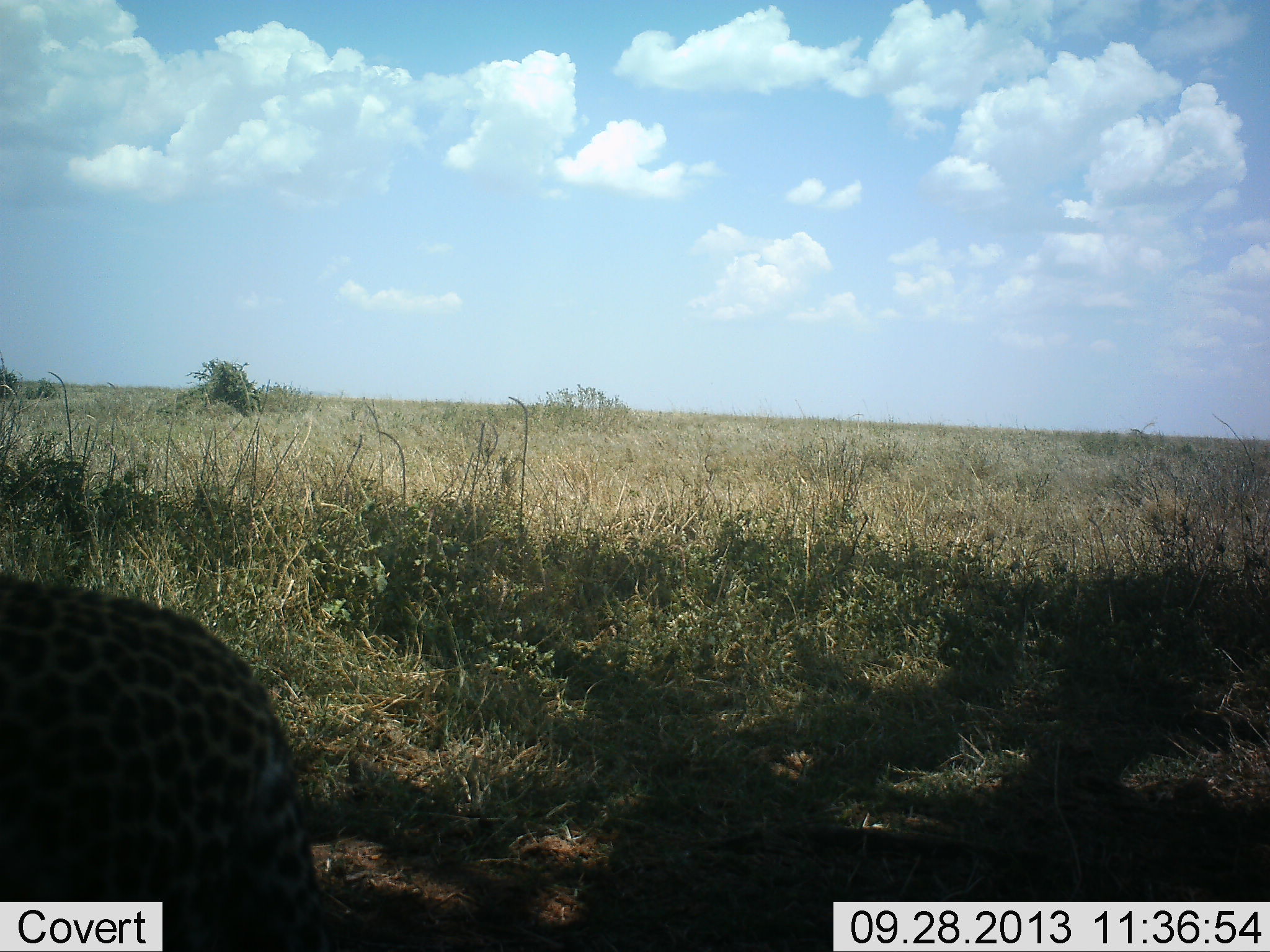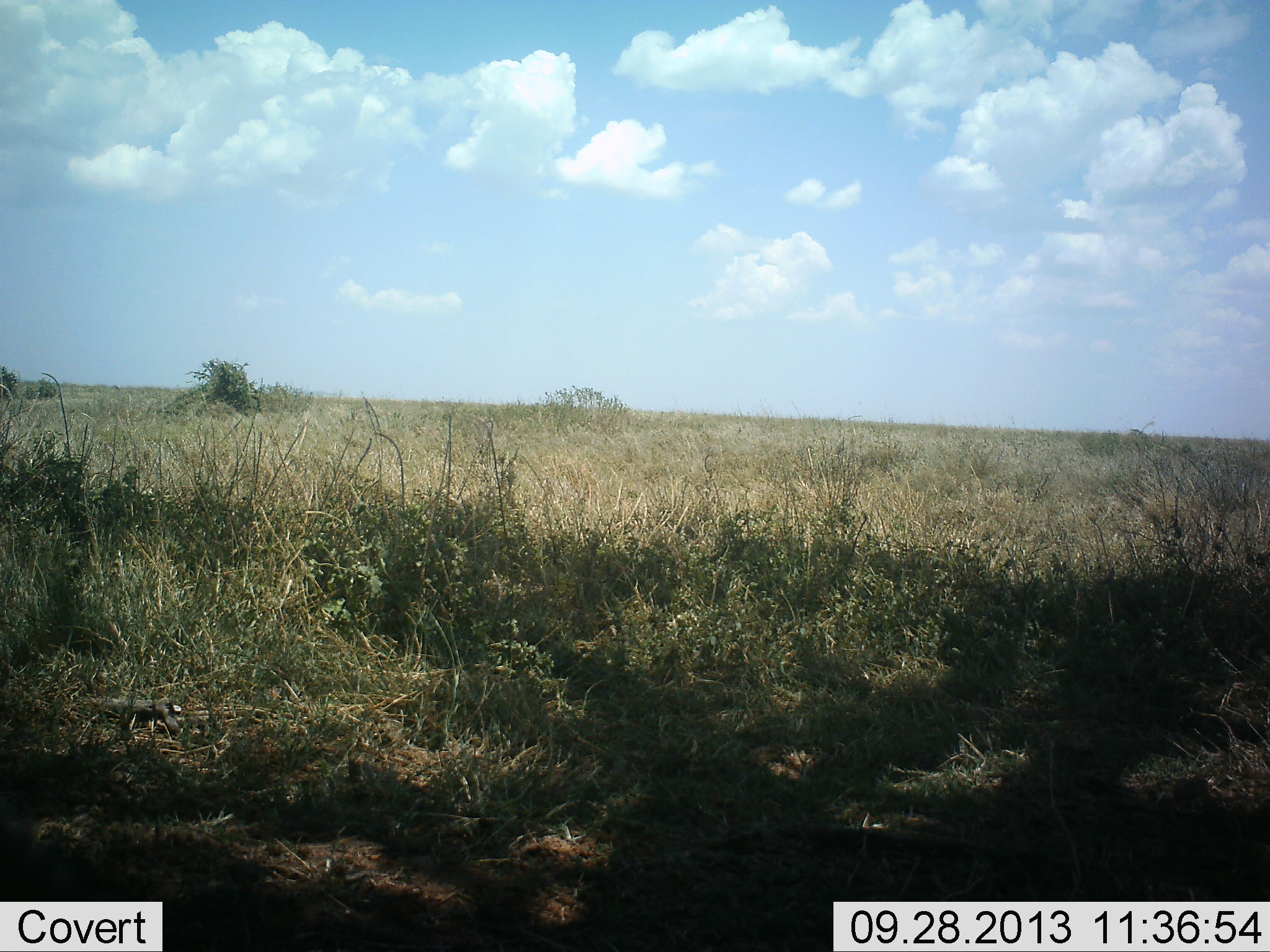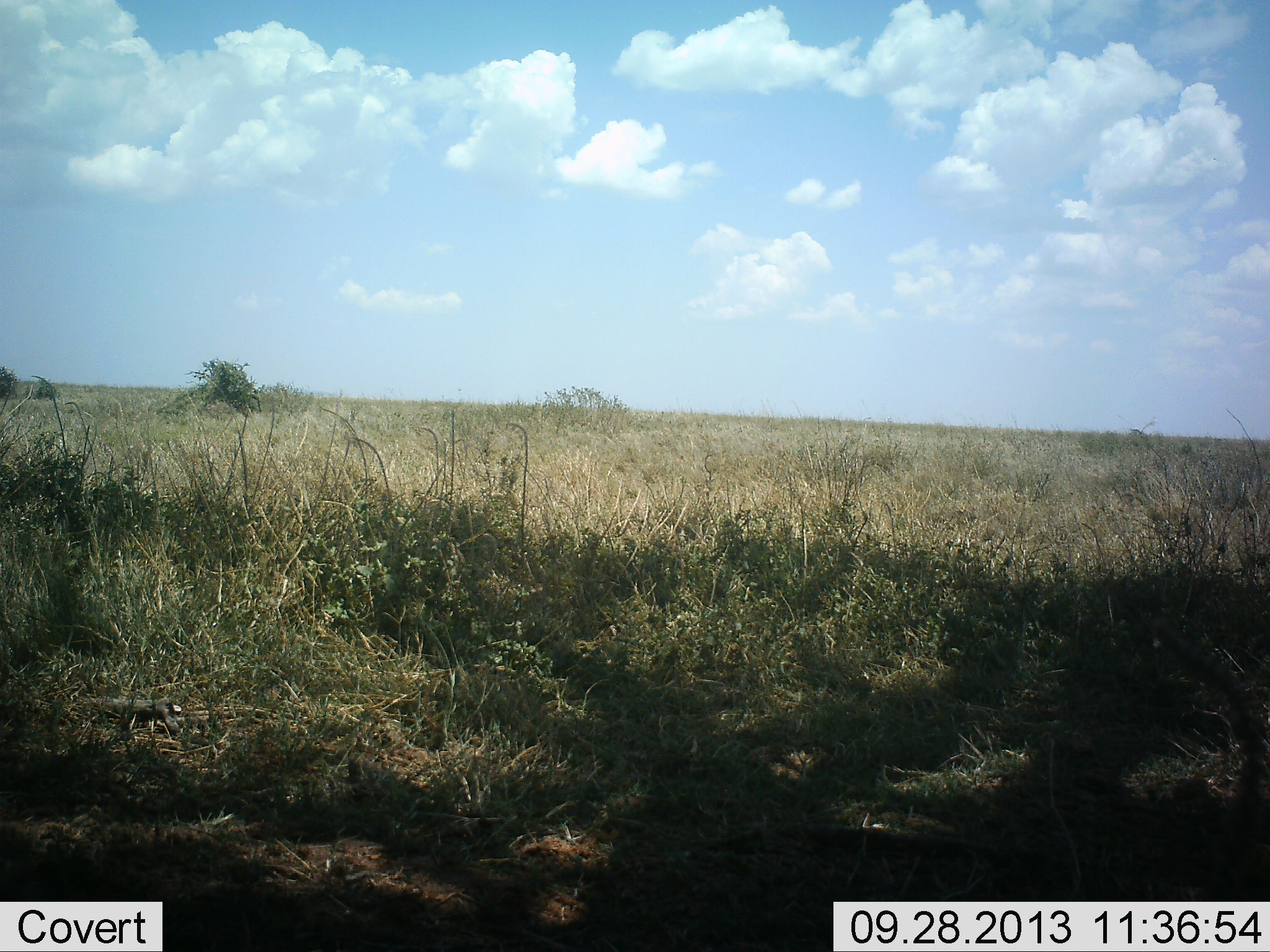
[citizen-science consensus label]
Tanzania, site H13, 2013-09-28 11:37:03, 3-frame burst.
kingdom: Animalia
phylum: Chordata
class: Mammalia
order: Carnivora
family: Felidae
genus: Panthera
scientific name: Panthera pardus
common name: leopard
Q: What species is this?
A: Leopard (Panthera pardus).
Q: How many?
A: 1.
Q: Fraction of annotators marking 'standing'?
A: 8%.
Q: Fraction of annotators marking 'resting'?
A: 0%.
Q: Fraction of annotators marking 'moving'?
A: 100%.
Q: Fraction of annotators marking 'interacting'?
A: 0%.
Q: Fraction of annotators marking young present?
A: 0%.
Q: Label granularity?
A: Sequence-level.